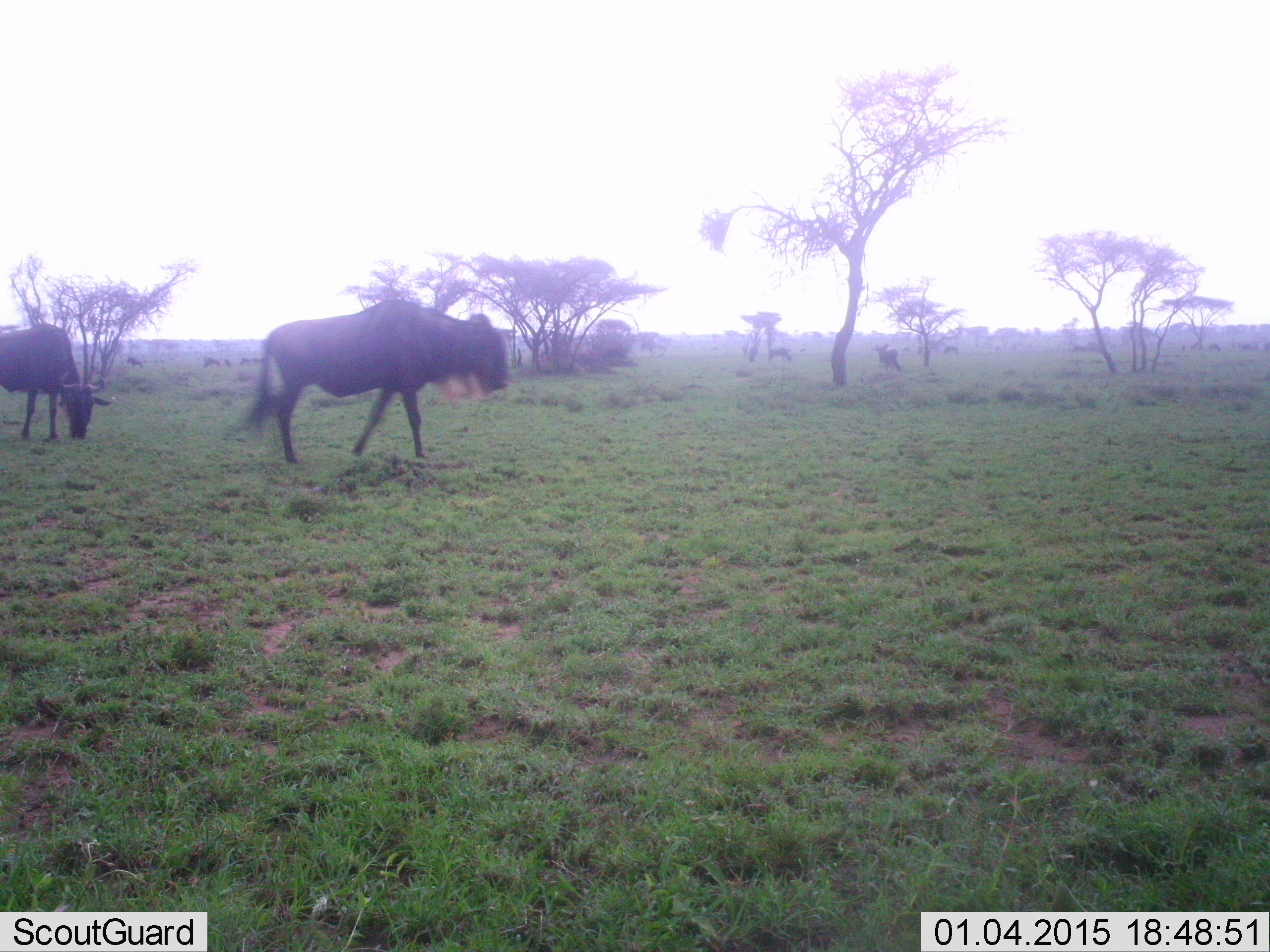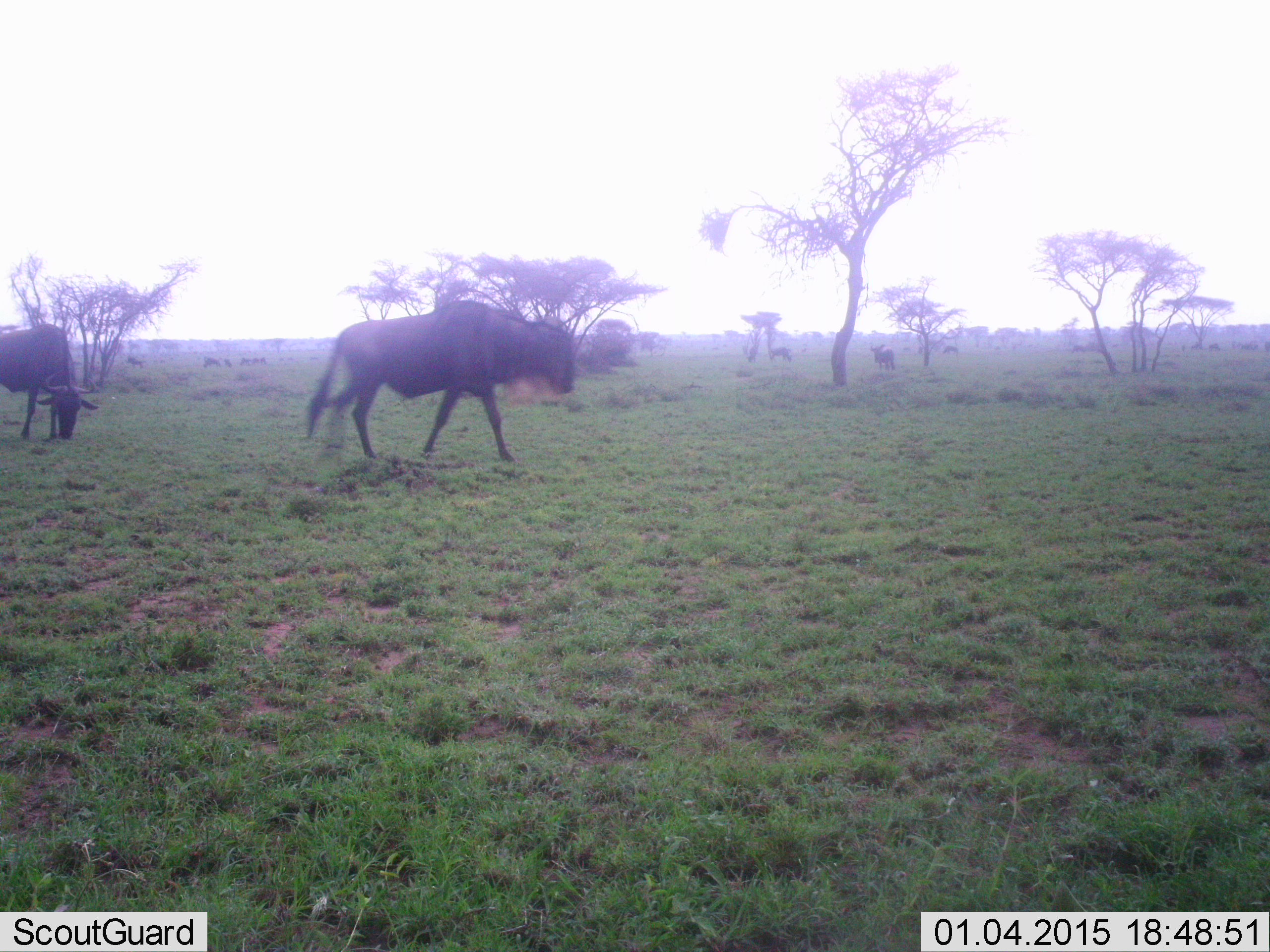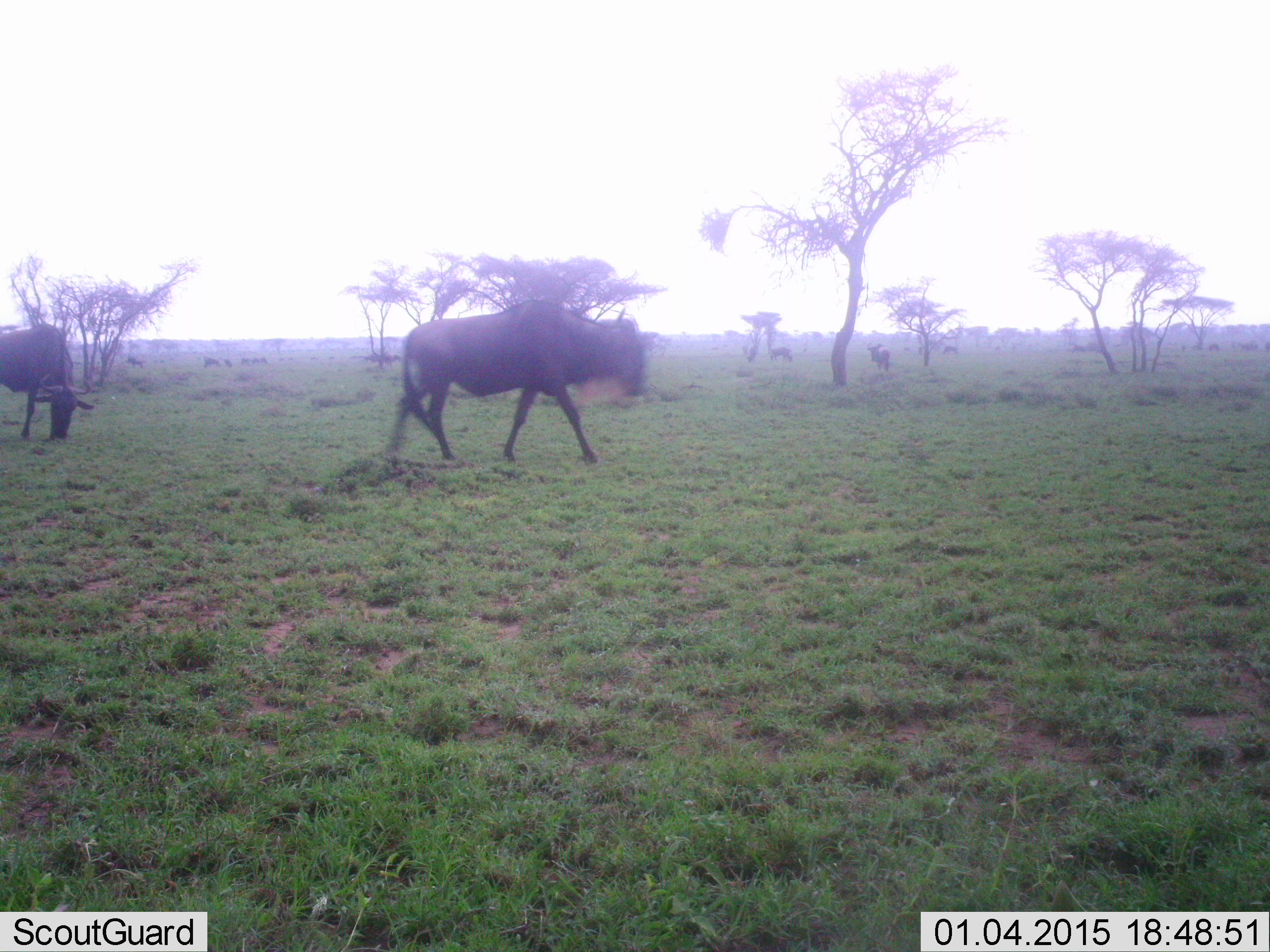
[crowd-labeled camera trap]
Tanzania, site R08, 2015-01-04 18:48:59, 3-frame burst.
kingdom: Animalia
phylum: Chordata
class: Mammalia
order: Artiodactyla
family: Bovidae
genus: Connochaetes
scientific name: Connochaetes taurinus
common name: blue wildebeest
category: wildebeest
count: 2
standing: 33%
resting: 0%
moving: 100%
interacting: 0%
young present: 0%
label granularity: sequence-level